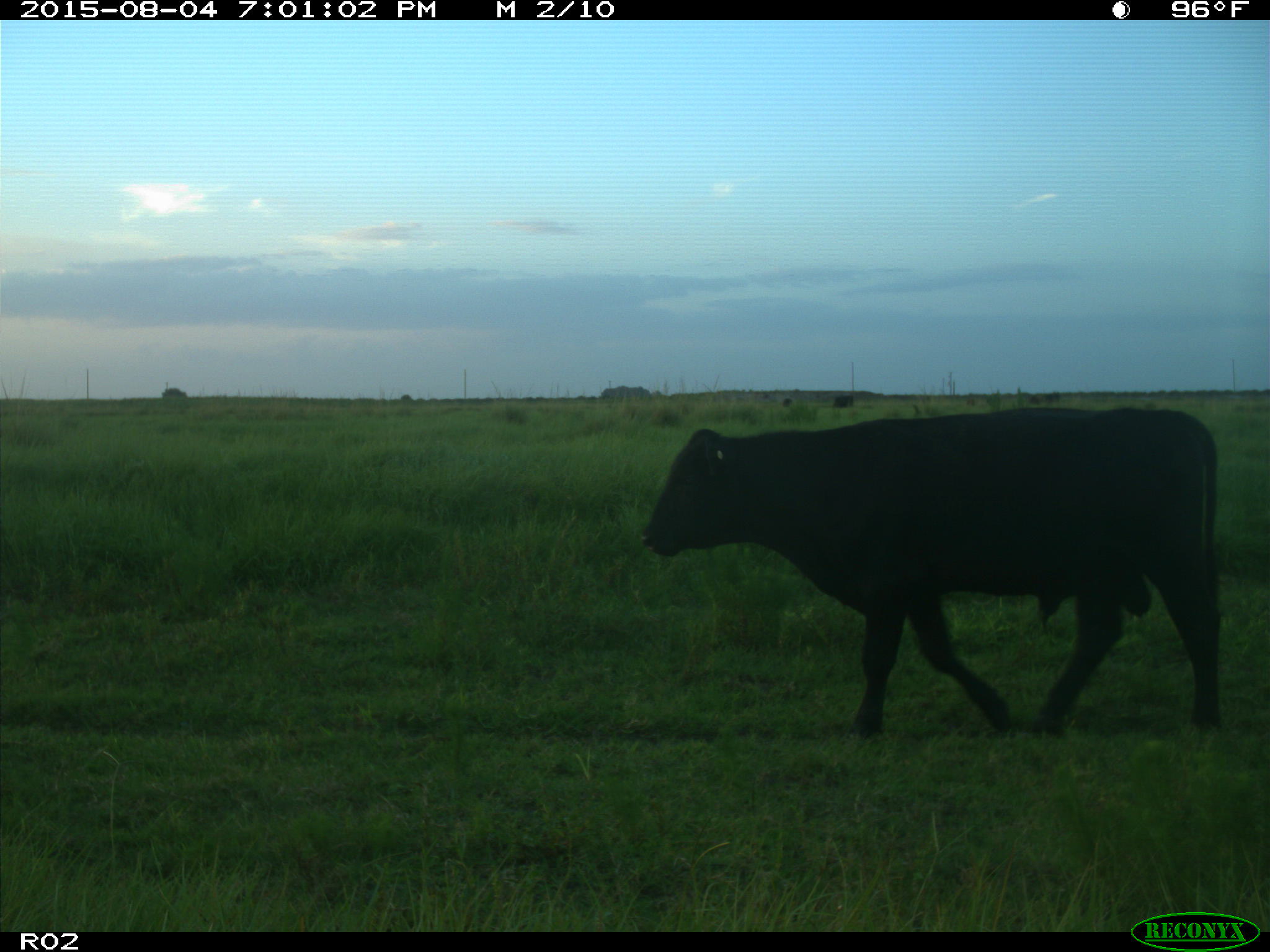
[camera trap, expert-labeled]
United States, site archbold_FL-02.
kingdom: Animalia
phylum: Chordata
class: Mammalia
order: Artiodactyla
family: Bovidae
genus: Bos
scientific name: Bos taurus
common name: domestic cow